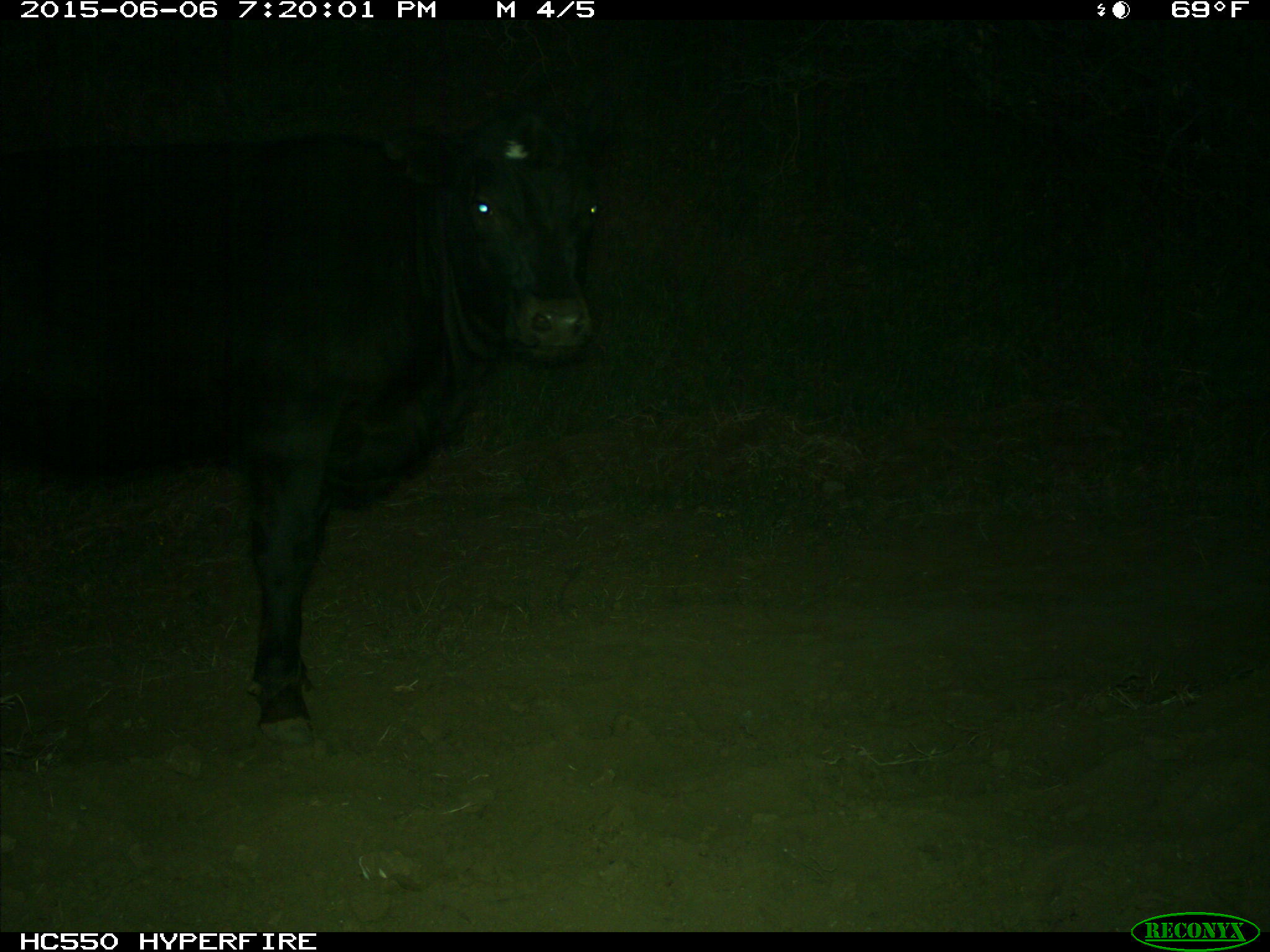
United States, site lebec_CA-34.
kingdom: Animalia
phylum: Chordata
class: Mammalia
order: Artiodactyla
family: Bovidae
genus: Bos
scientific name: Bos taurus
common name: domestic cow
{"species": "Bos taurus (domestic cow)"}